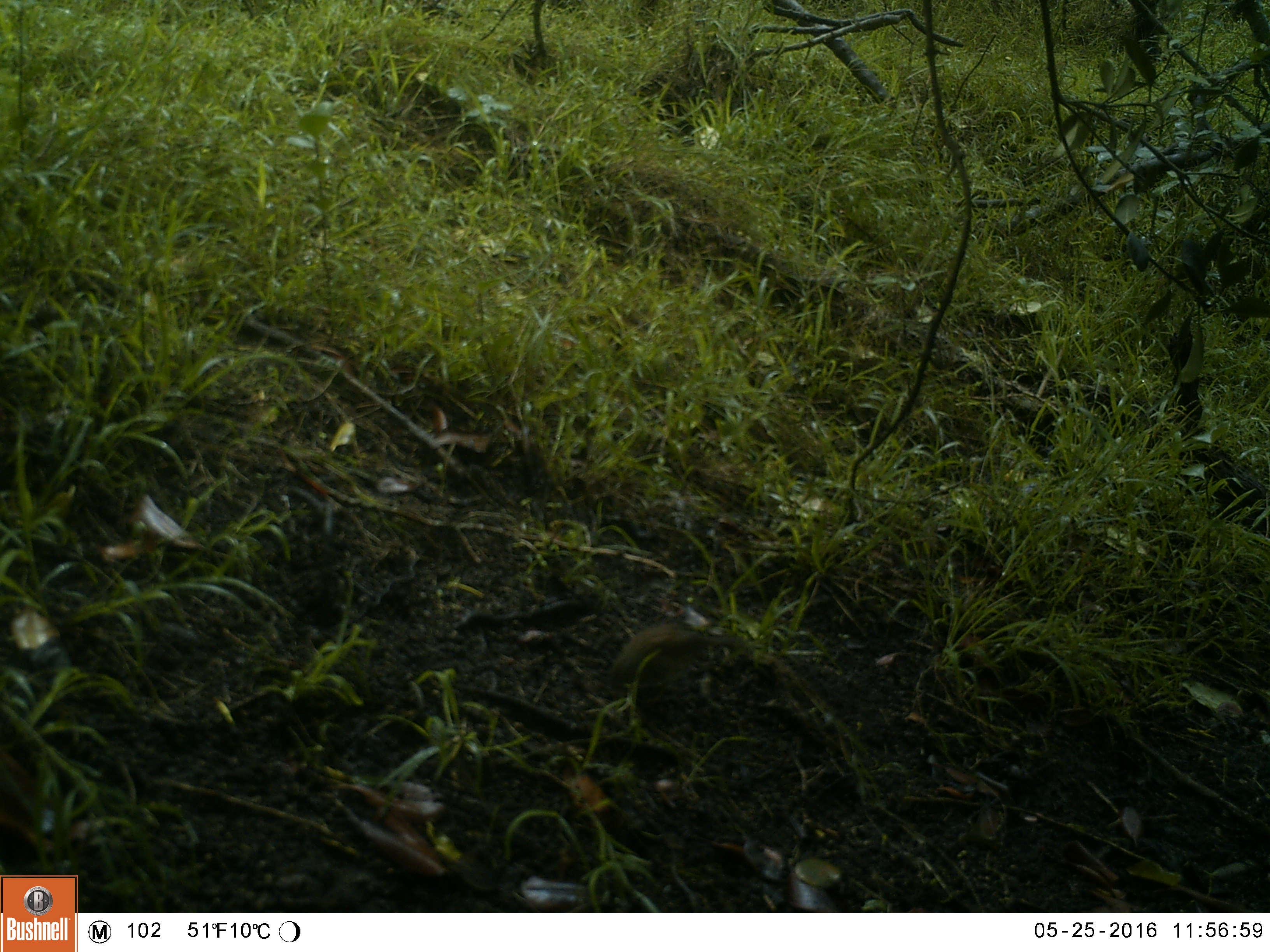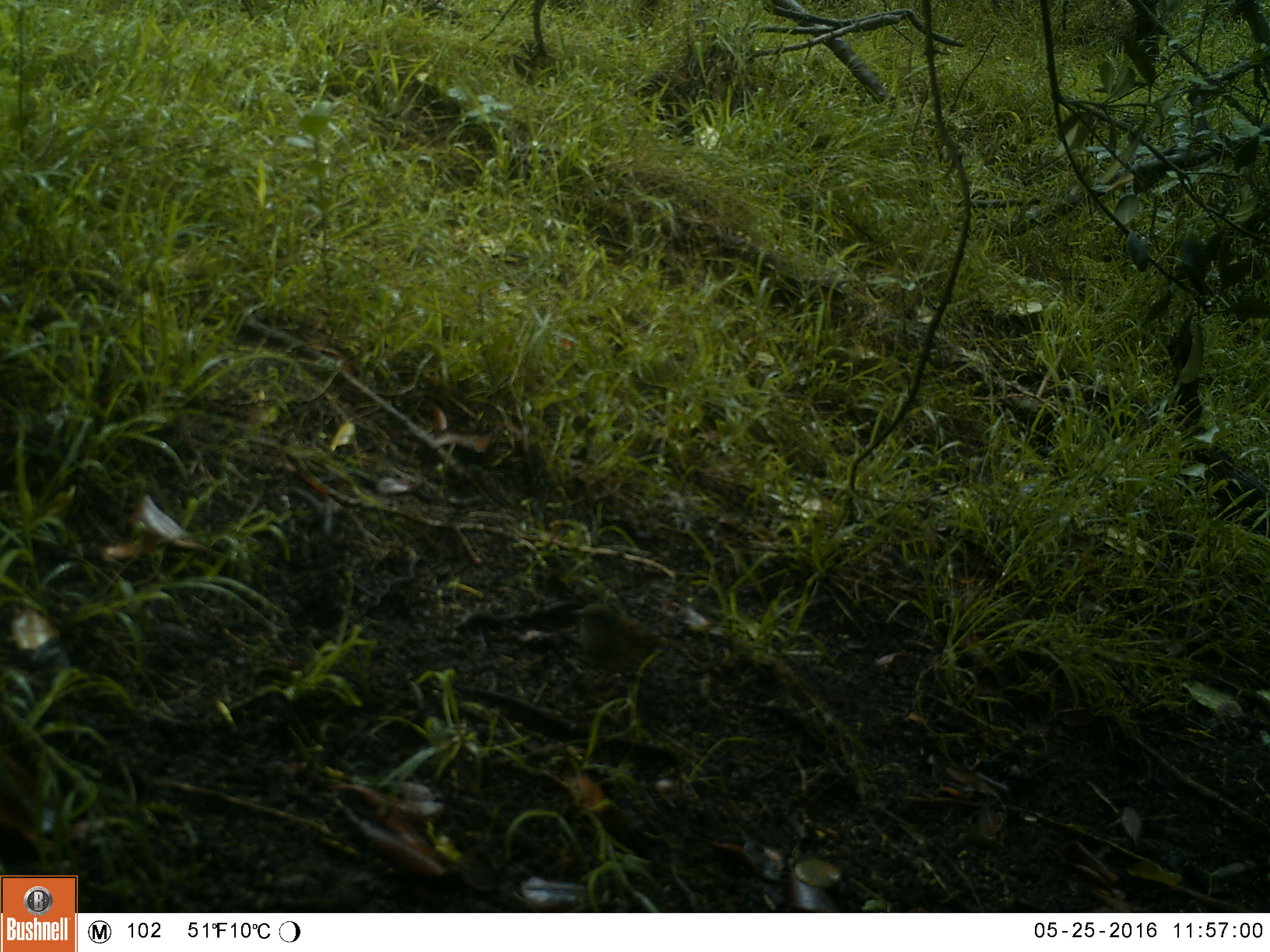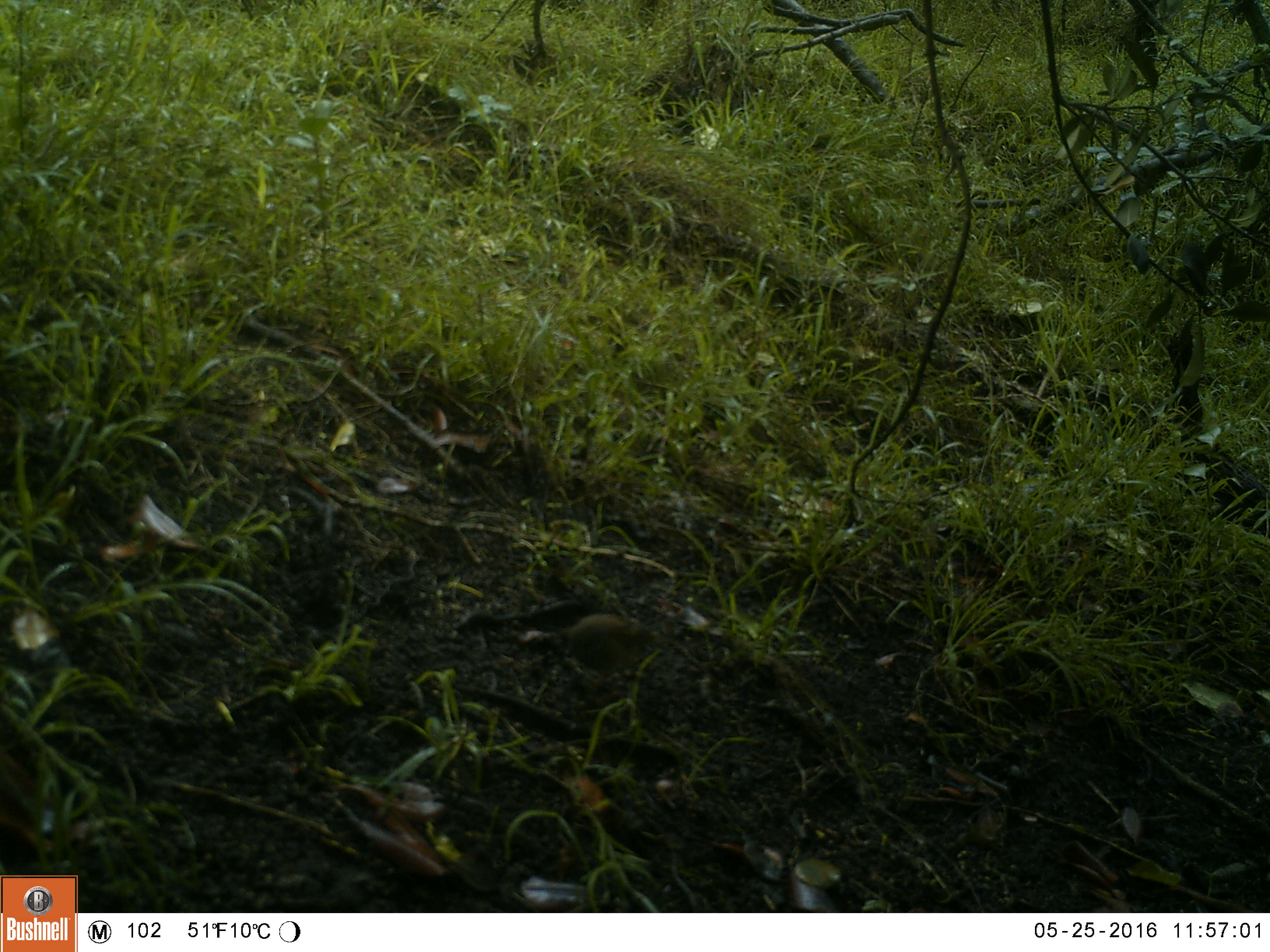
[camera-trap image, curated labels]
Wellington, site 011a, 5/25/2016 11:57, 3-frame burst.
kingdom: Animalia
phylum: Chordata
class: Aves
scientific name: Aves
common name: bird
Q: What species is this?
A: Bird (Aves).